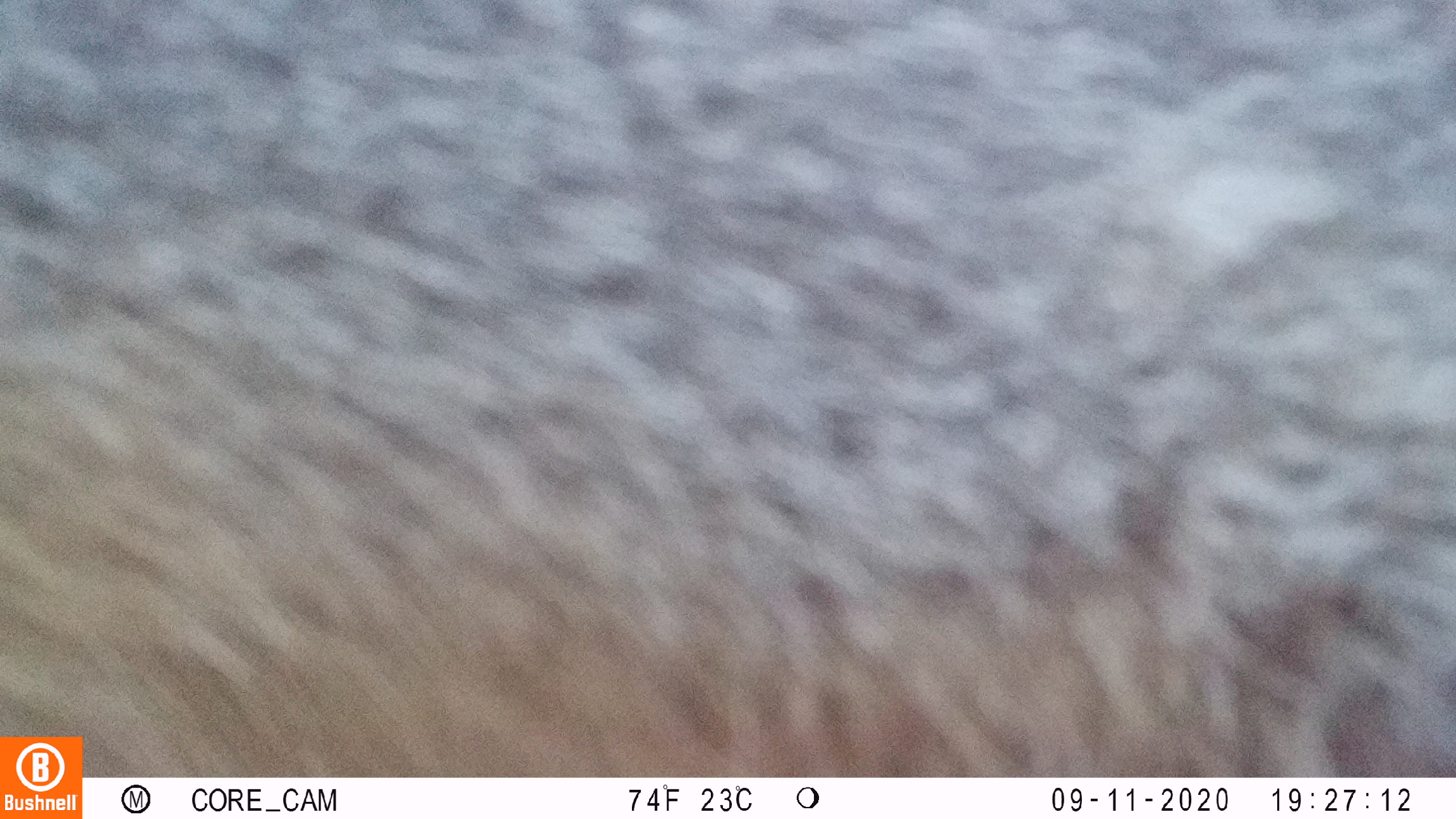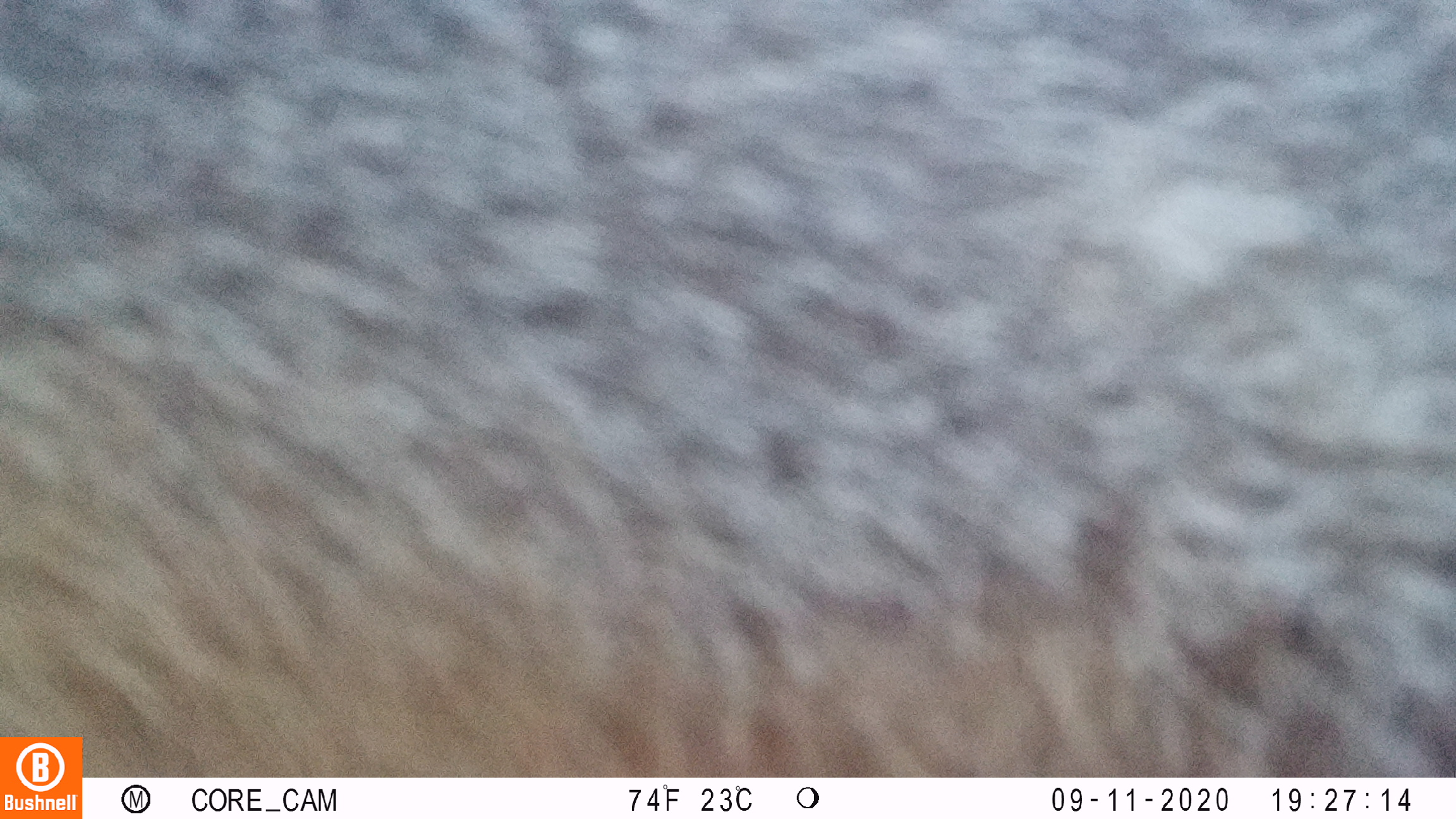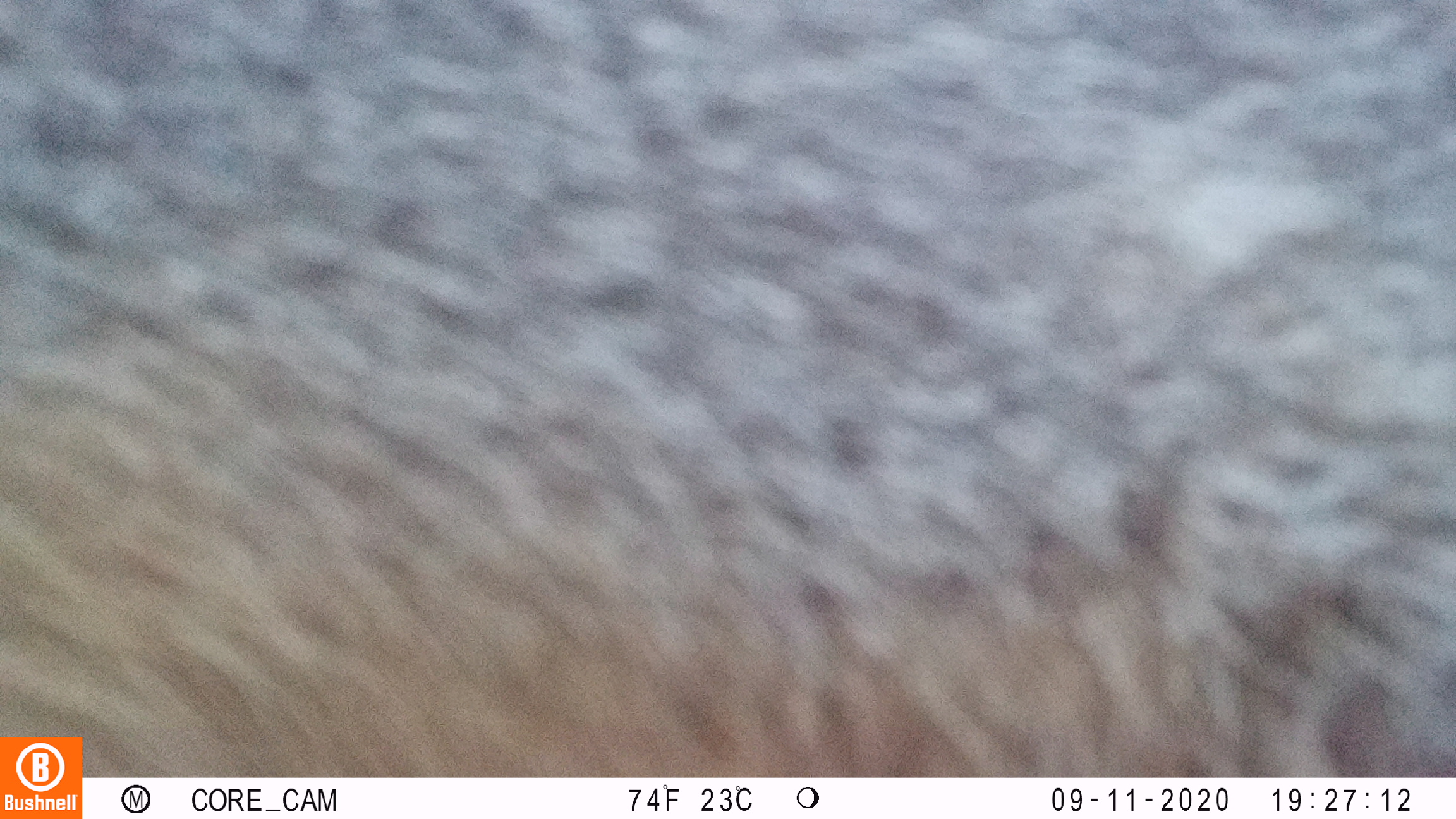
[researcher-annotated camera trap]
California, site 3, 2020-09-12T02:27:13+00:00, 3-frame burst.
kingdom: Animalia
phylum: Chordata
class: Mammalia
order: Carnivora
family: Canidae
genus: Urocyon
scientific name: Urocyon cinereoargenteus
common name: gray fox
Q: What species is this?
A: Gray fox (Urocyon cinereoargenteus).